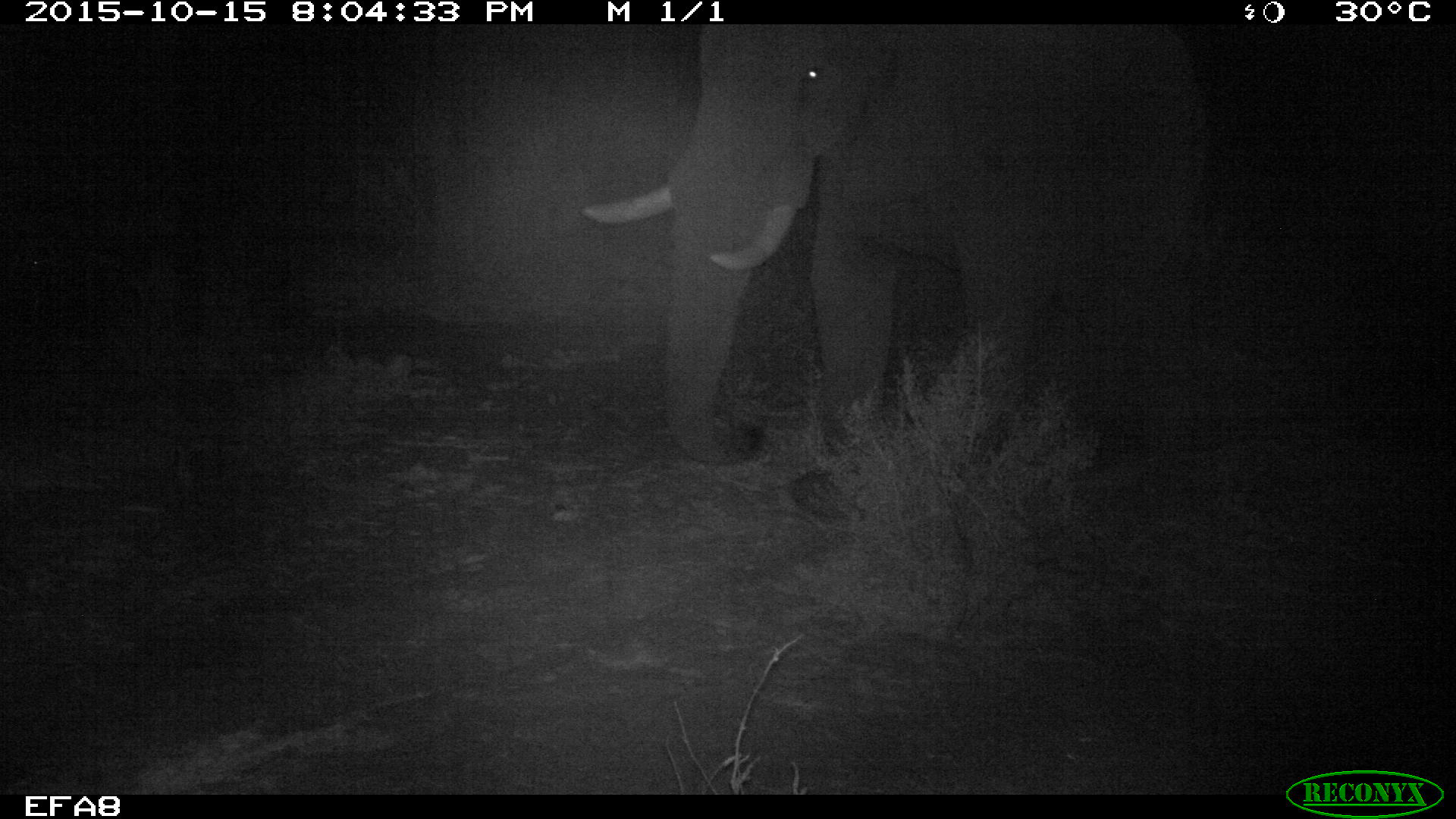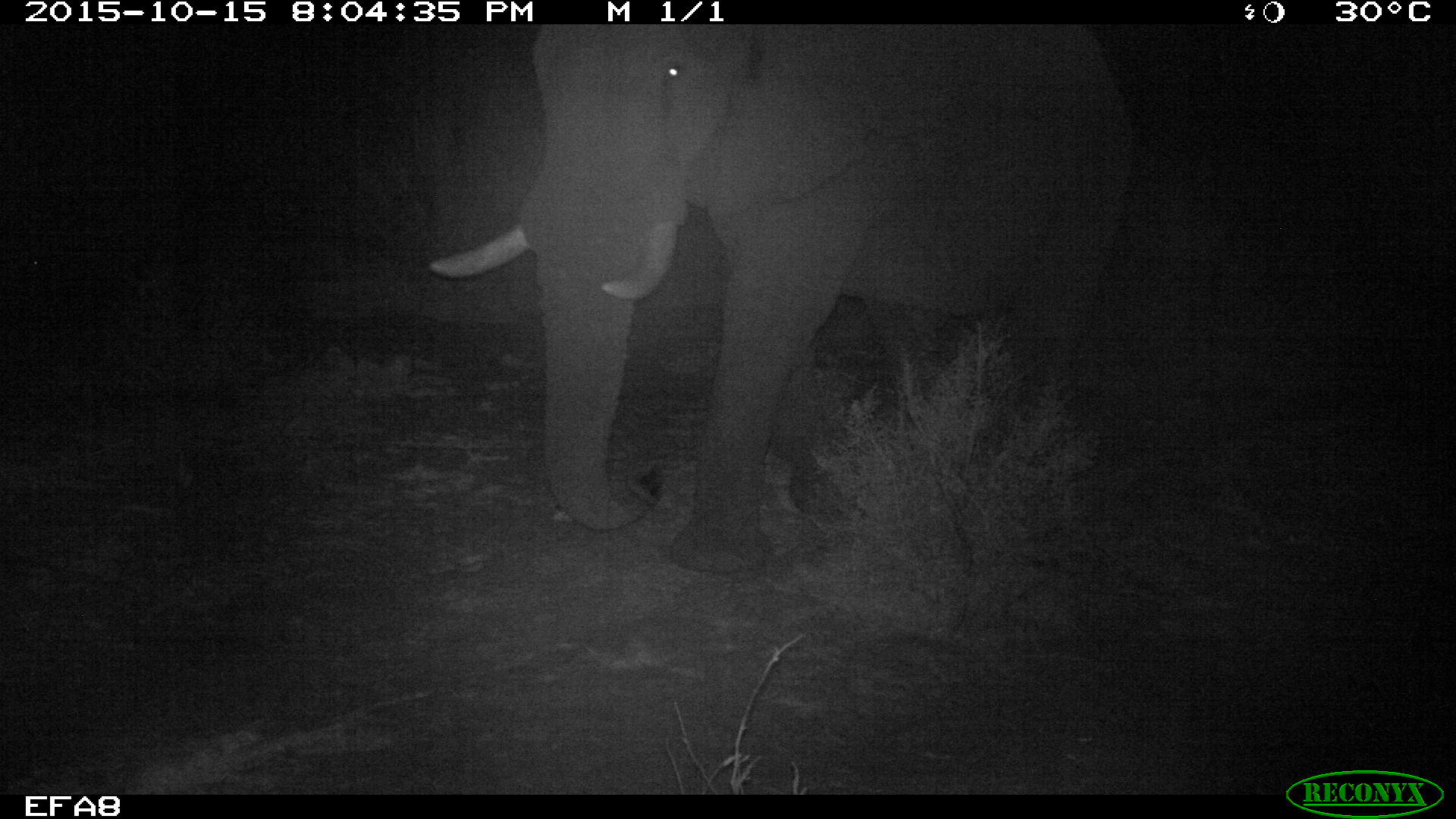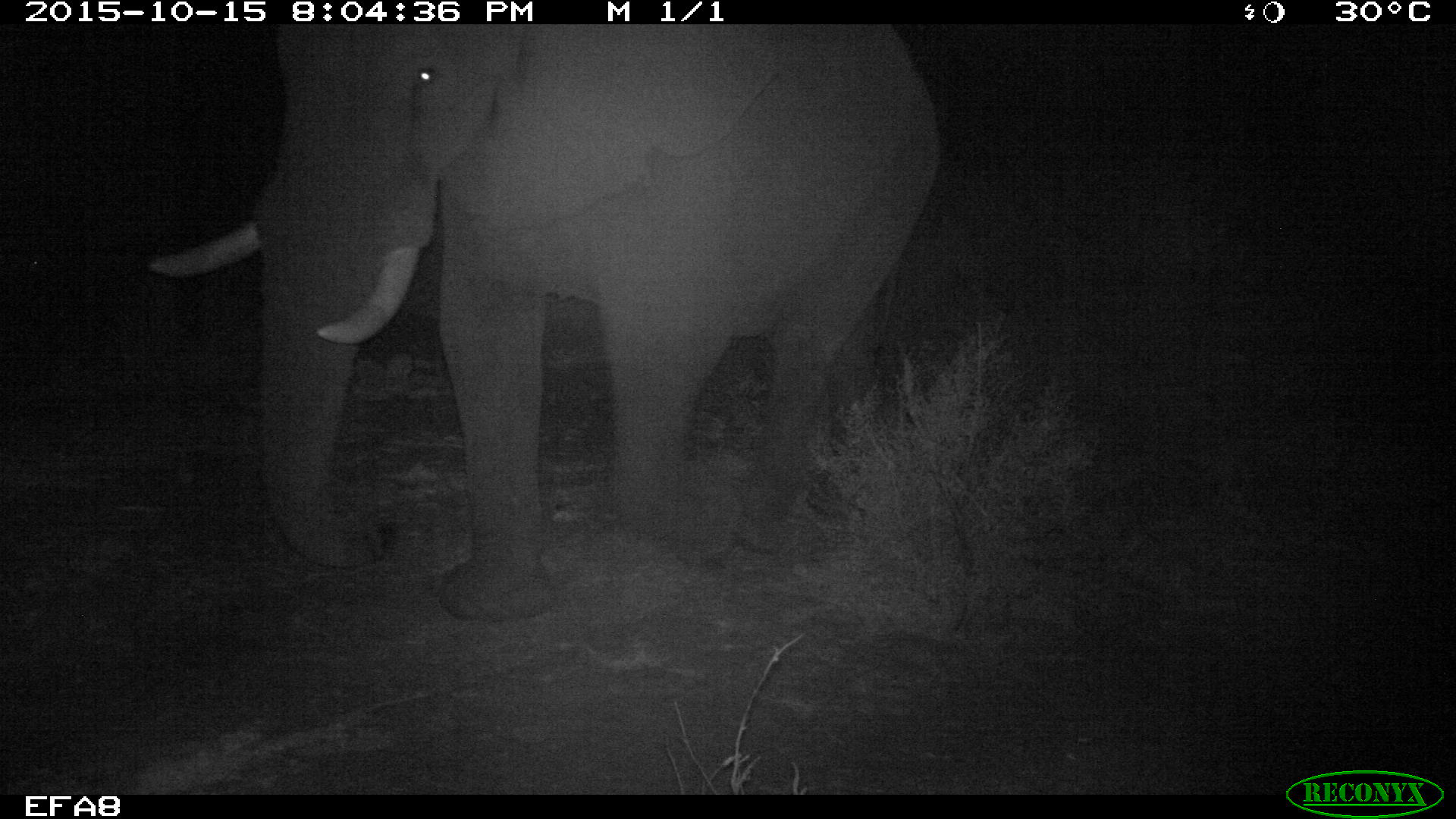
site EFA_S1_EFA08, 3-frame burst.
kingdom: Animalia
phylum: Chordata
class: Mammalia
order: Proboscidea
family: Elephantidae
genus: Loxodonta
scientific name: Loxodonta africana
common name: african bush elephant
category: elephant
Elephant (african bush elephant) (Loxodonta africana), count 1. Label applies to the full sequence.